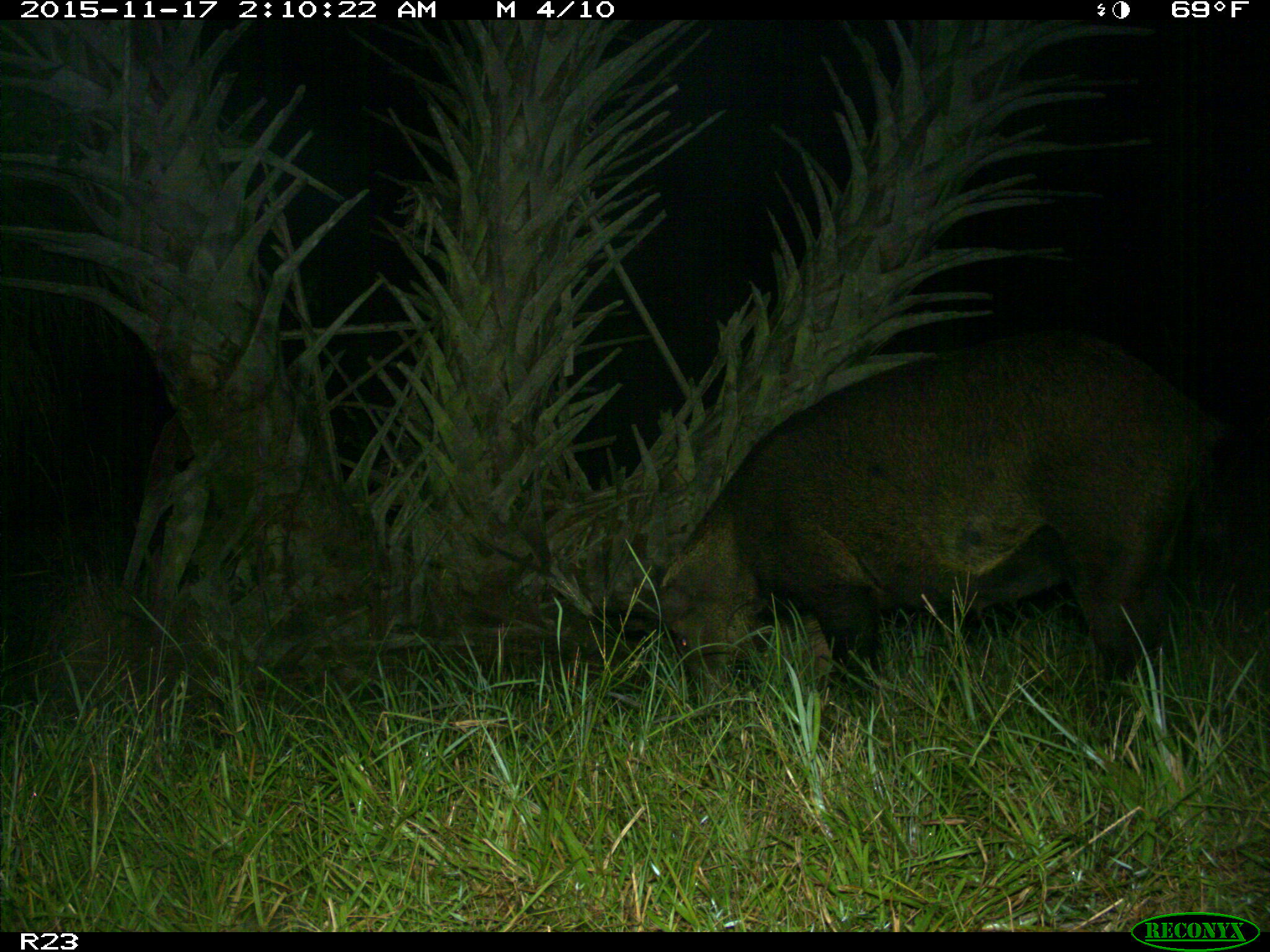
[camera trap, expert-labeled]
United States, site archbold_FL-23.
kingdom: Animalia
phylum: Chordata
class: Mammalia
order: Artiodactyla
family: Suidae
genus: Sus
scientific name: Sus scrofa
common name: wild boar